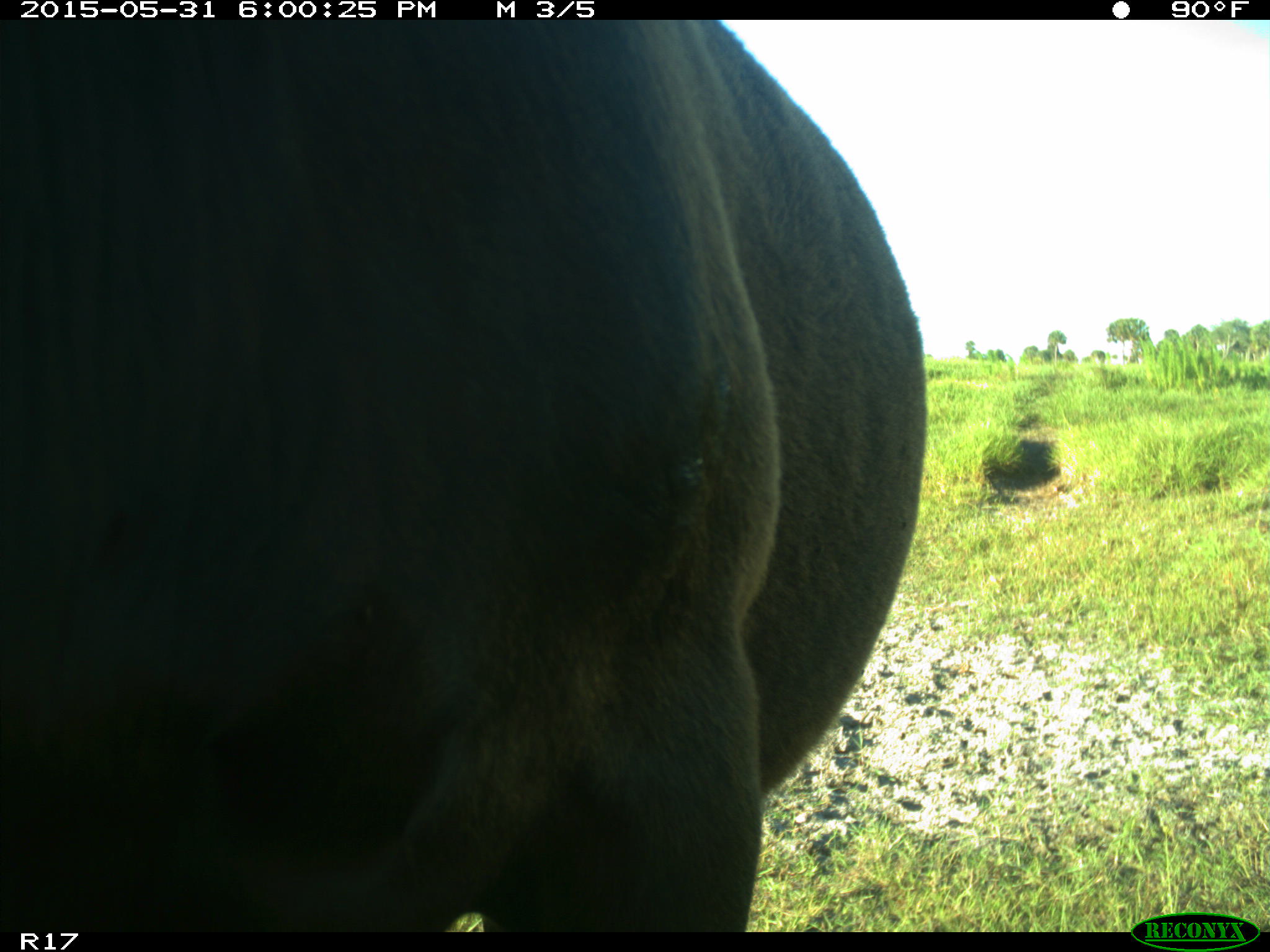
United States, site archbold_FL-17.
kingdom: Animalia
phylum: Chordata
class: Mammalia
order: Artiodactyla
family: Bovidae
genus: Bos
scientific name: Bos taurus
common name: domestic cow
Bos taurus (domestic cow).